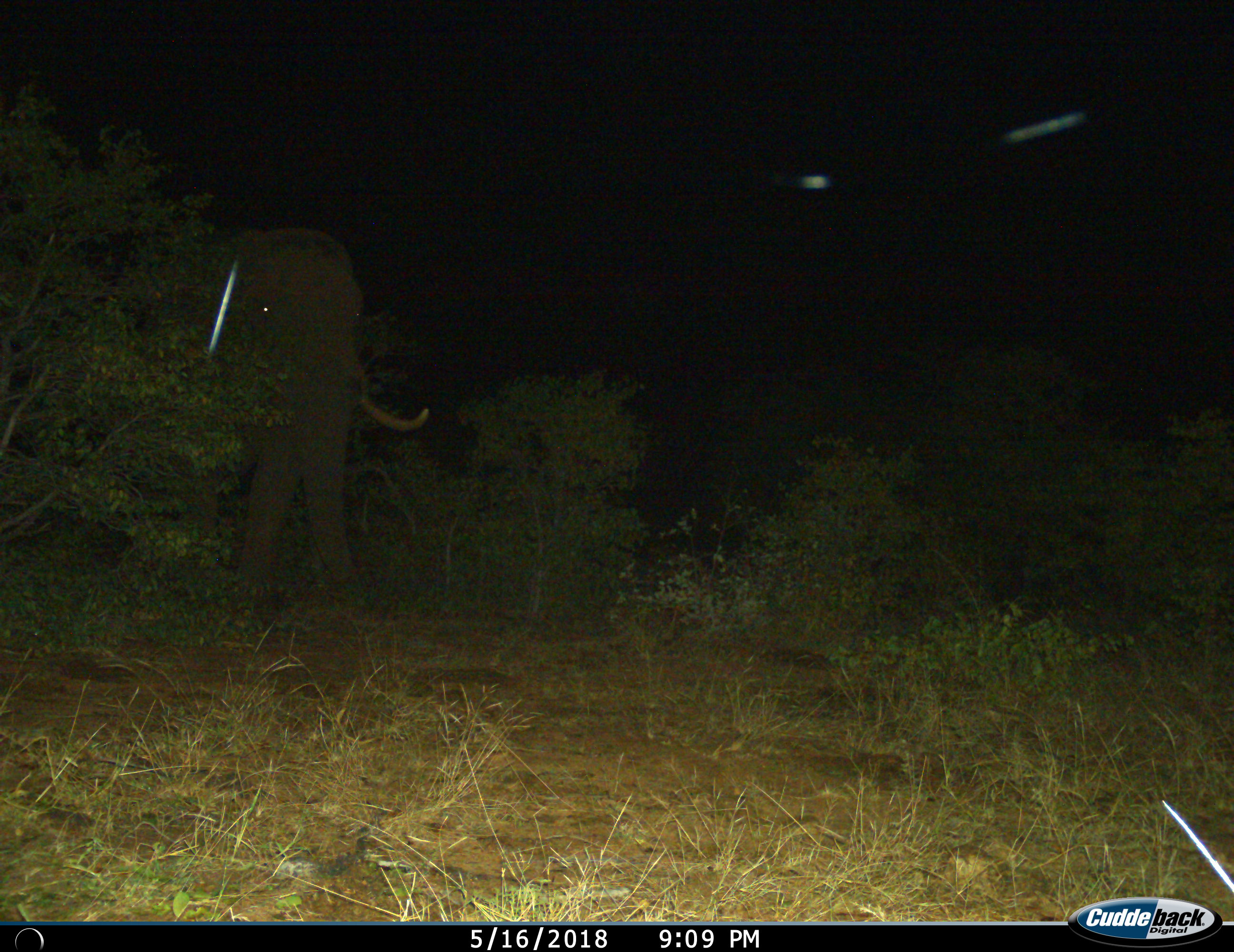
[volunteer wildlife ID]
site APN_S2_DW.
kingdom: Animalia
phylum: Chordata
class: Mammalia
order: Proboscidea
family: Elephantidae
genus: Loxodonta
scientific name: Loxodonta africana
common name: african bush elephant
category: elephant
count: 1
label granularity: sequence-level